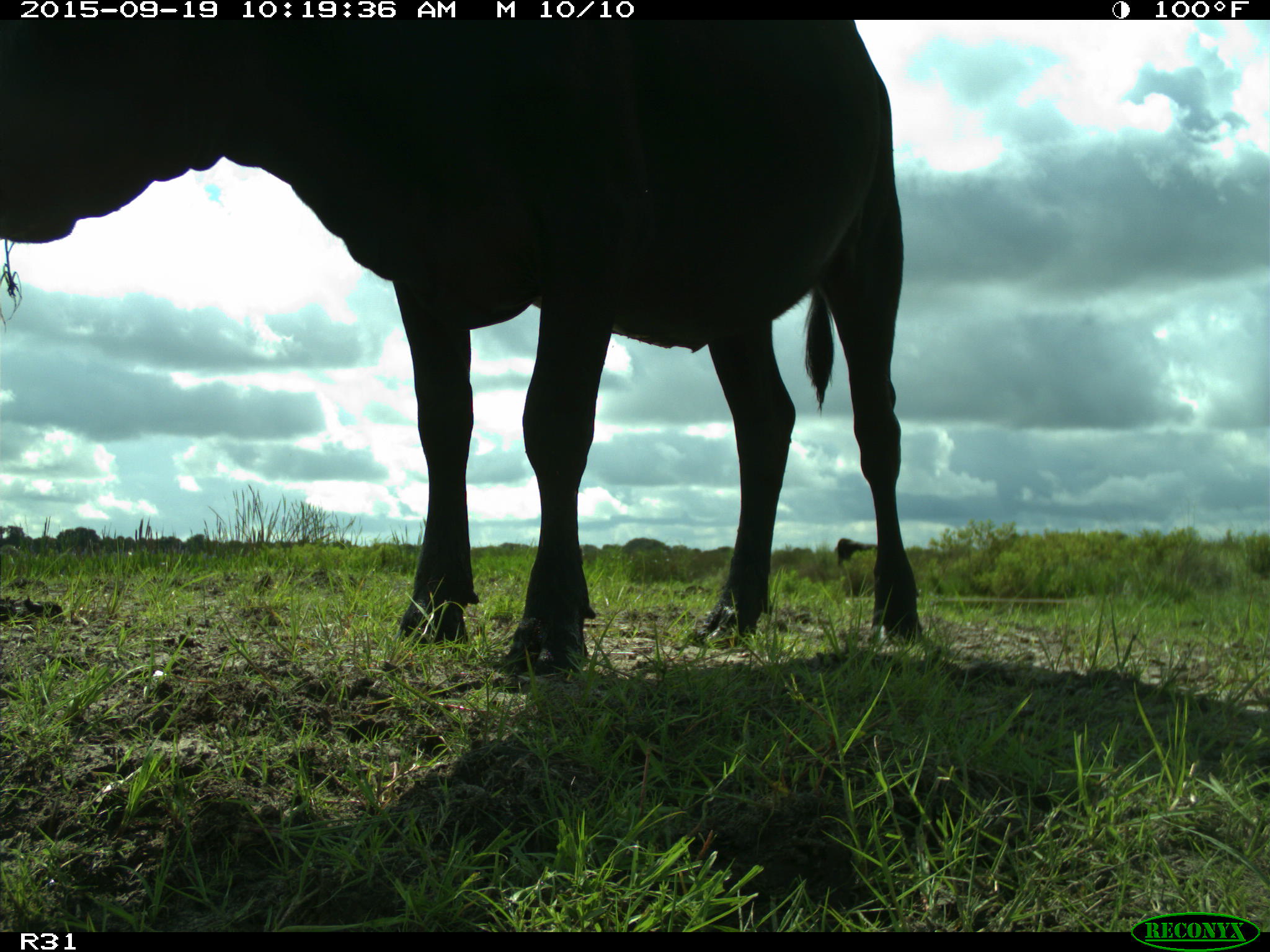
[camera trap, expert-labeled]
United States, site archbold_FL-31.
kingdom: Animalia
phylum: Chordata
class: Mammalia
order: Artiodactyla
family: Bovidae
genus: Bos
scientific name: Bos taurus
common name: domestic cow